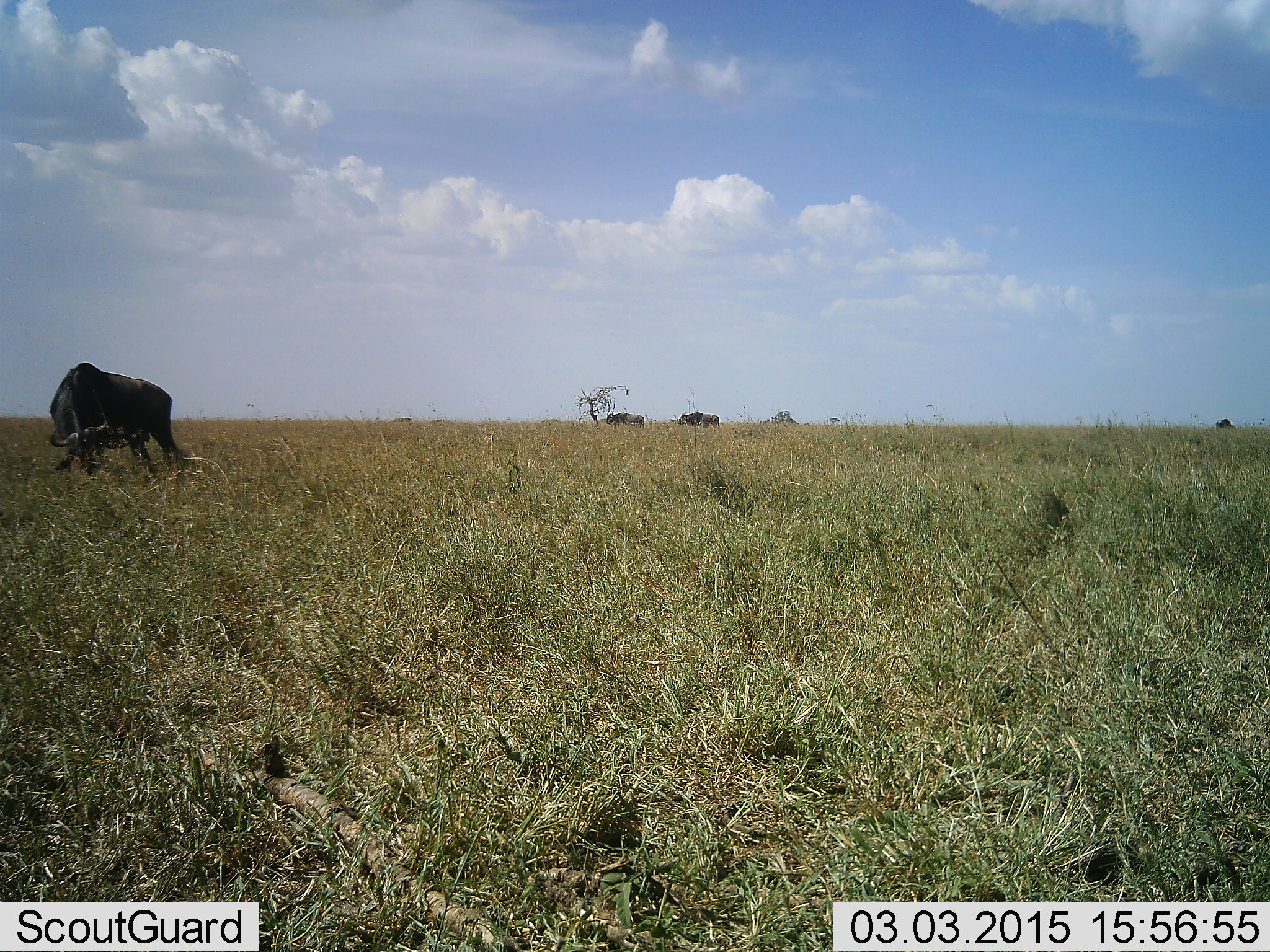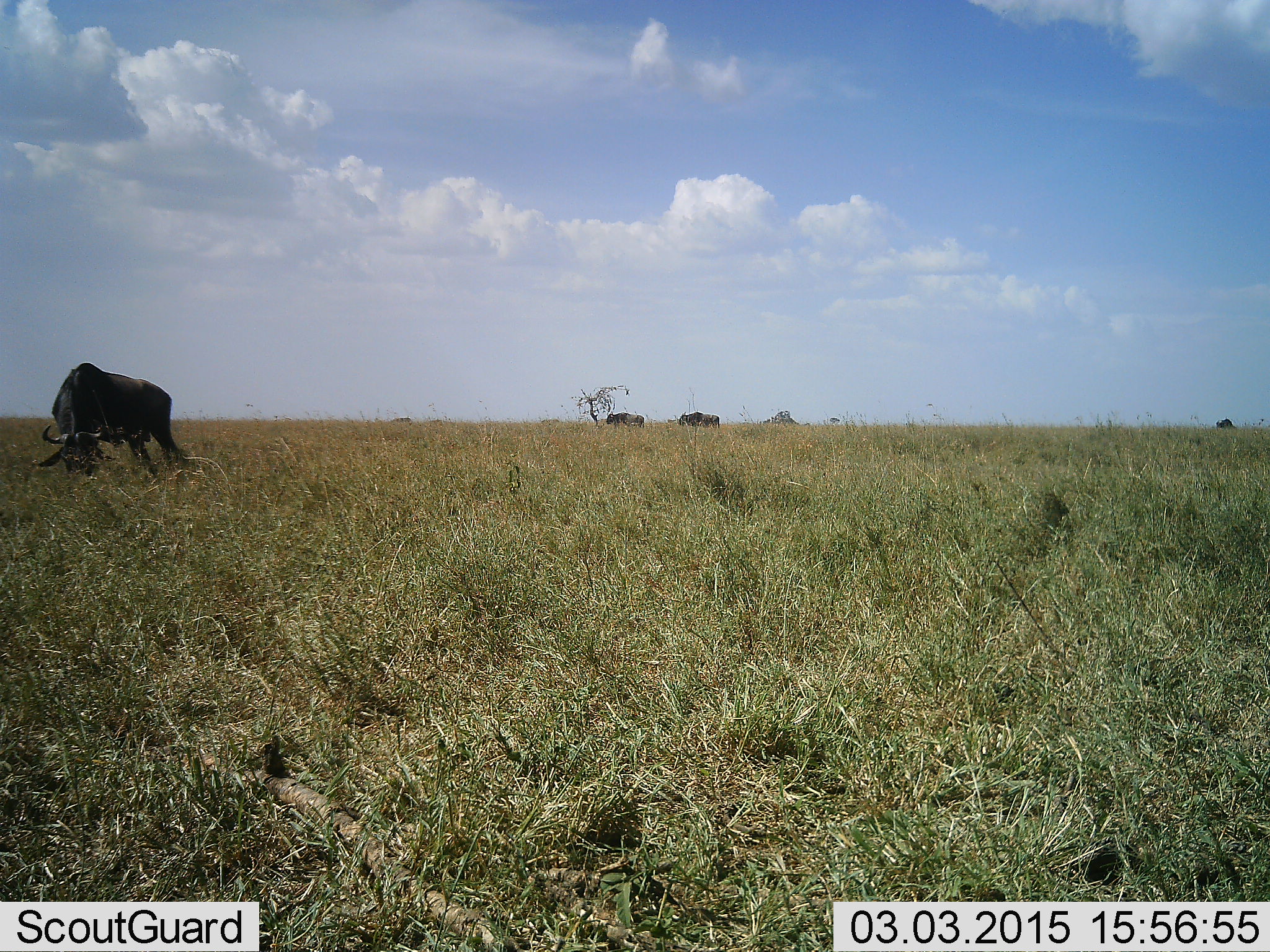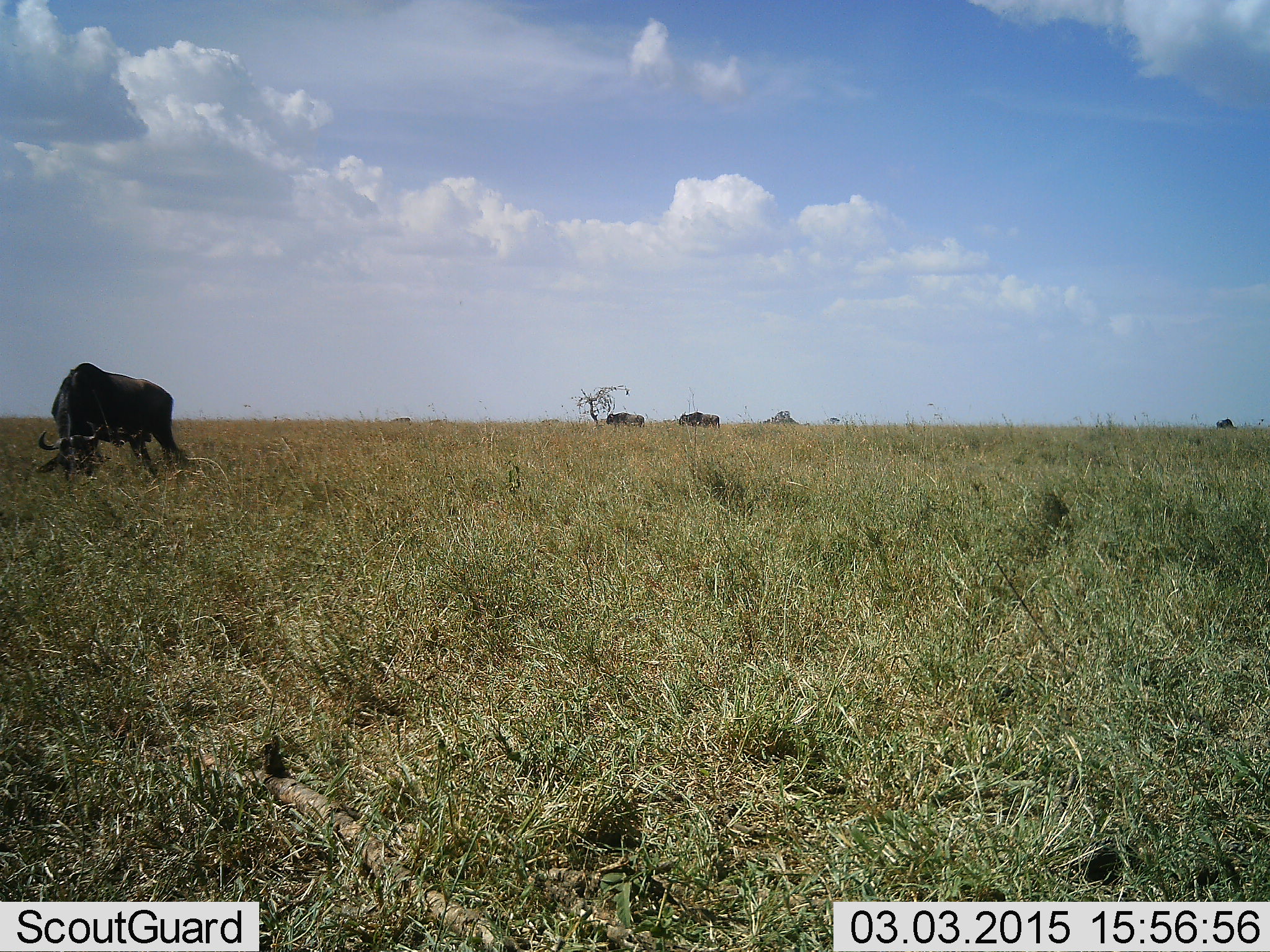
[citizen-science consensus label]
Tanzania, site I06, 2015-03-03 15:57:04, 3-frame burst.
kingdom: Animalia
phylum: Chordata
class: Mammalia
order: Artiodactyla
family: Bovidae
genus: Connochaetes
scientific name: Connochaetes taurinus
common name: blue wildebeest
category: wildebeest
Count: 4.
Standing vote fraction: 30%.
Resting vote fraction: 0%.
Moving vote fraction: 10%.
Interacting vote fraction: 0%.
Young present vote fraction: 0%.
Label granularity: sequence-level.